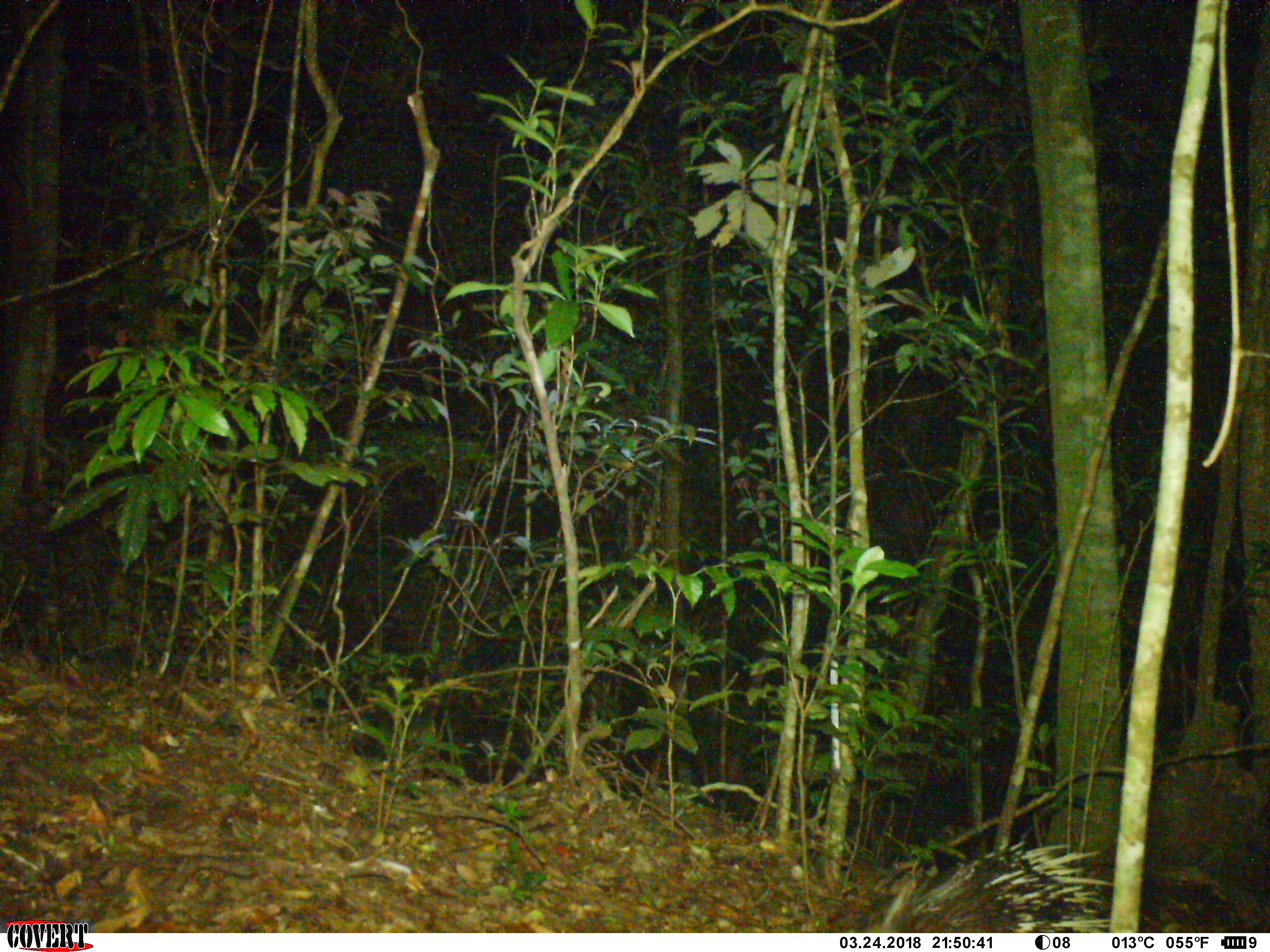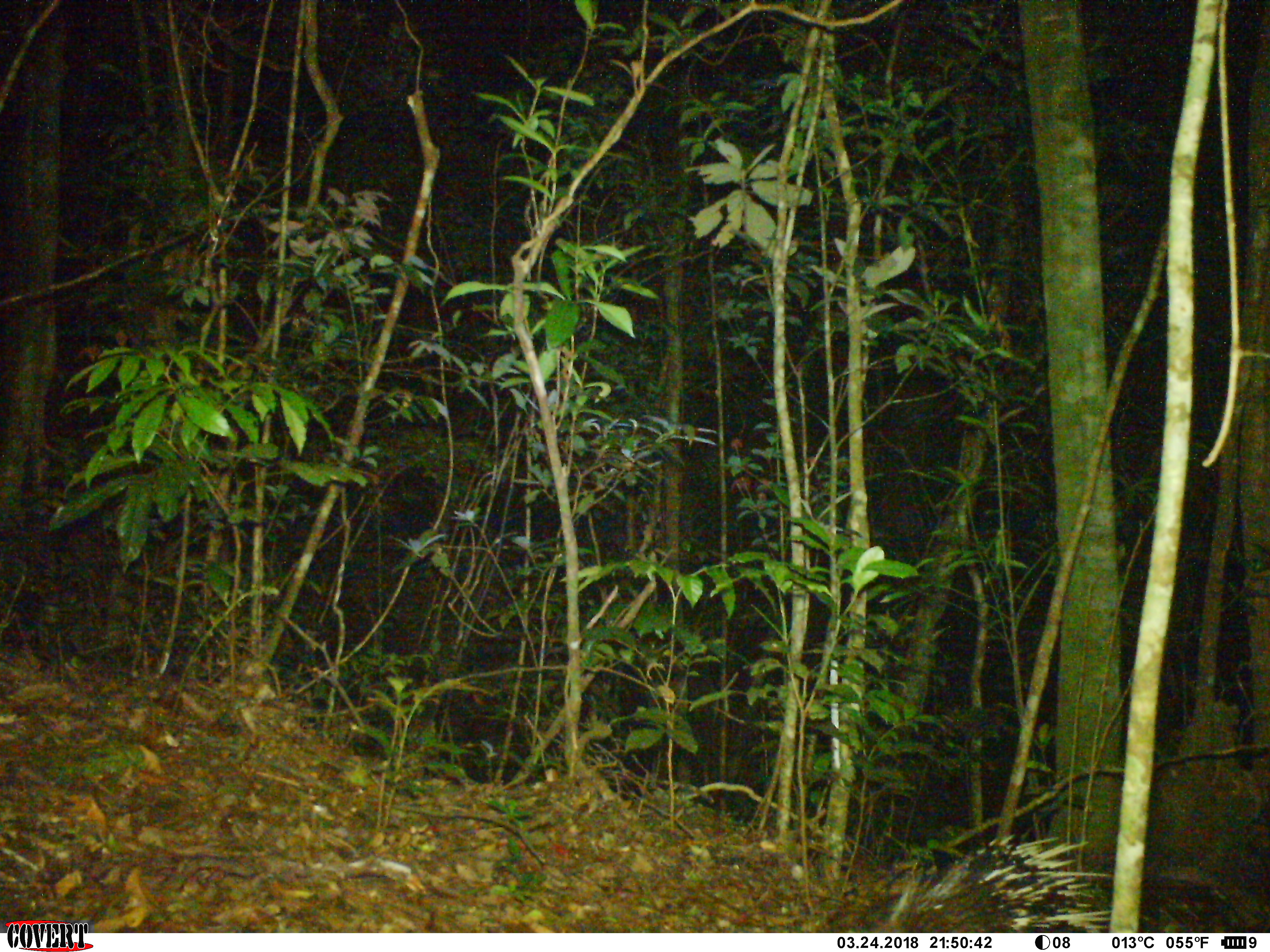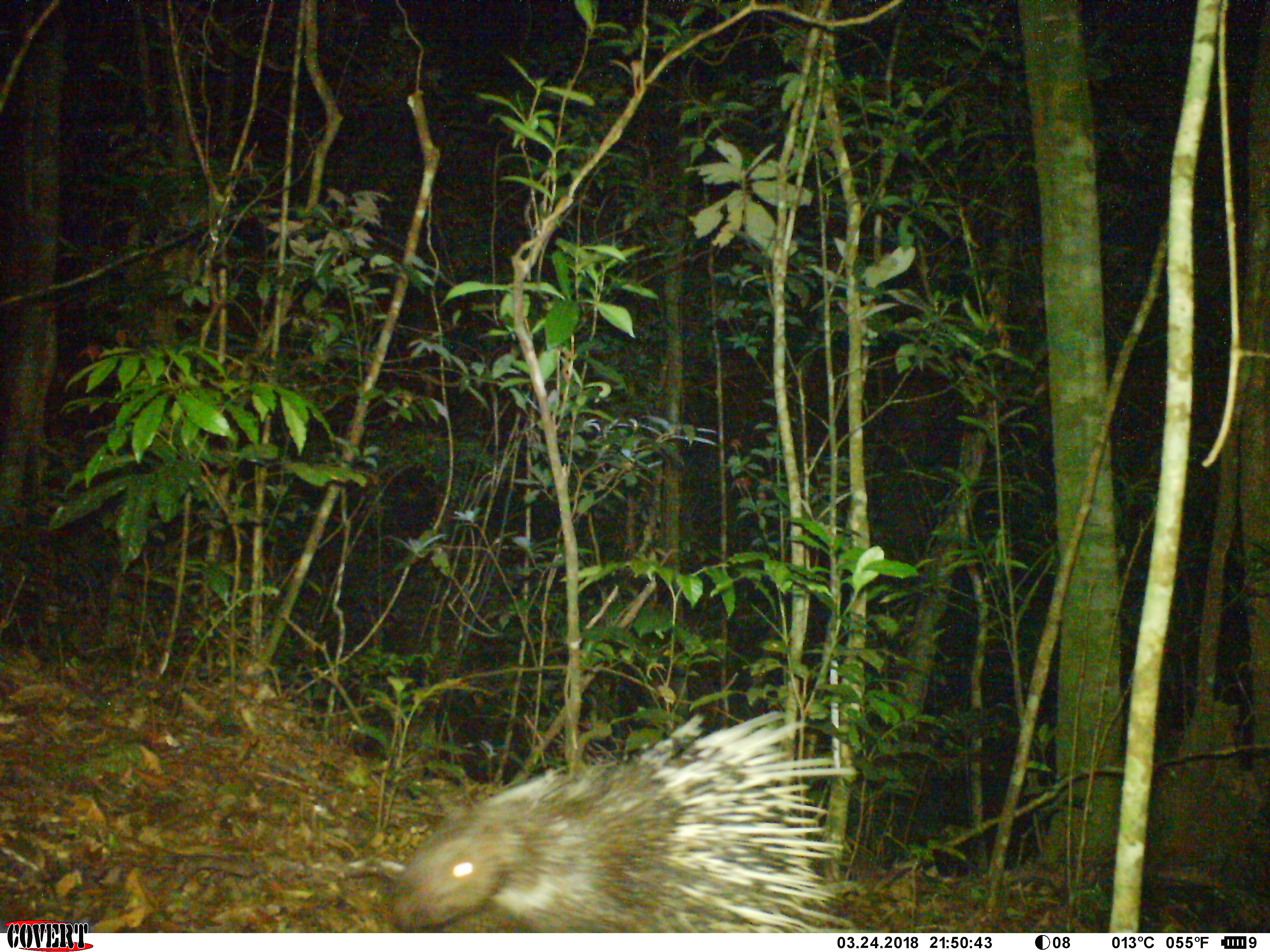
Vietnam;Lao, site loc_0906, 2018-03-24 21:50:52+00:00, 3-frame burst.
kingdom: Animalia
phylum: Chordata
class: Mammalia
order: Rodentia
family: Hystricidae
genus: Hystrix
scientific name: Hystrix brachyura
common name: malayan porcupine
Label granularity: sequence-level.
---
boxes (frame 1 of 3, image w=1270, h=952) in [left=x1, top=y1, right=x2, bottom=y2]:
malayan porcupine: [left=863, top=840, right=1114, bottom=933]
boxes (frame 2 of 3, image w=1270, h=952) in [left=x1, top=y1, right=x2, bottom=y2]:
malayan porcupine: [left=869, top=833, right=1114, bottom=933]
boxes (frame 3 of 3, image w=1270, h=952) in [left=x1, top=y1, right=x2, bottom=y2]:
malayan porcupine: [left=389, top=709, right=859, bottom=933]